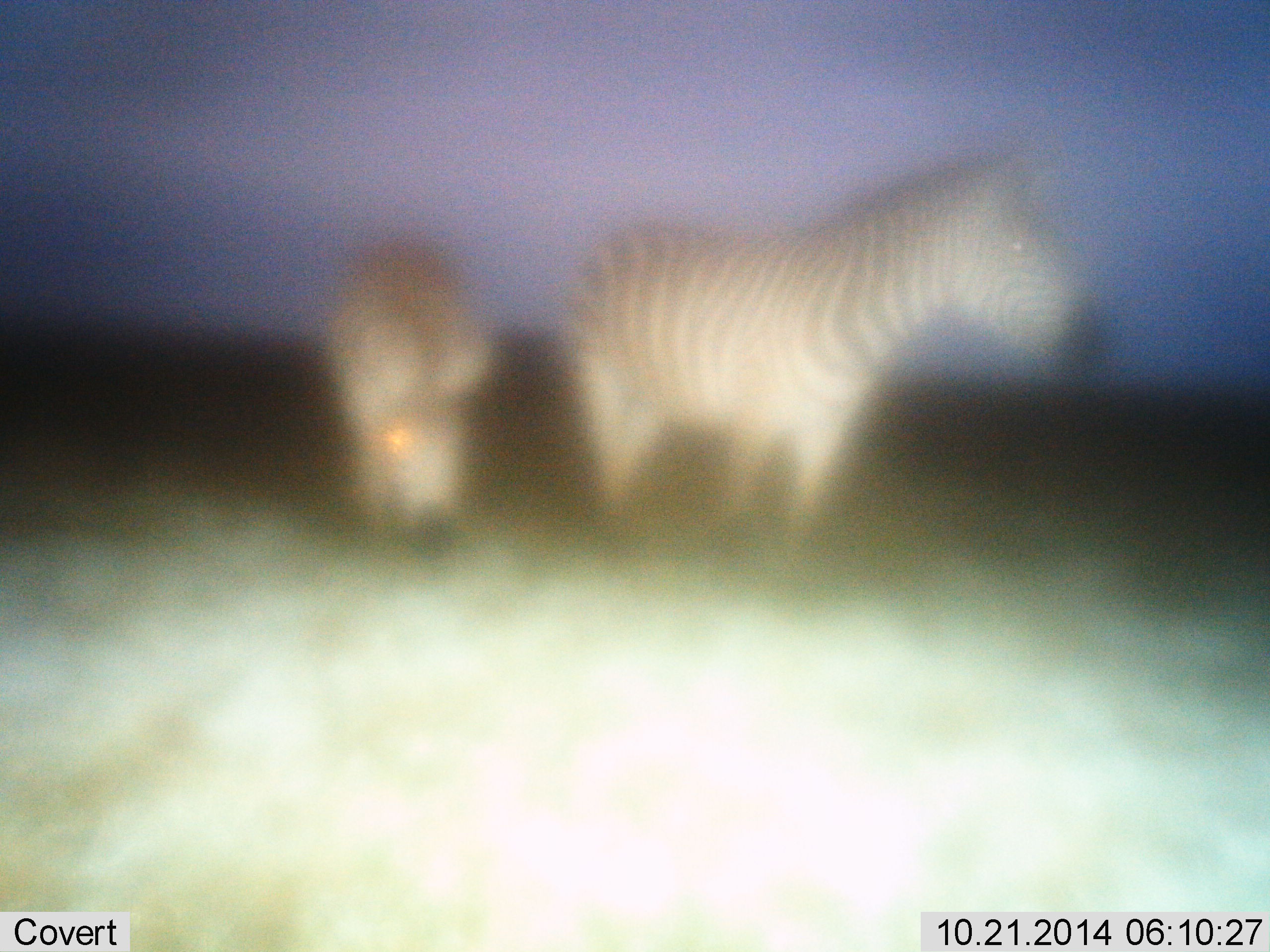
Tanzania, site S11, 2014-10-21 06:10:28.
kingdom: Animalia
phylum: Chordata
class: Mammalia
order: Perissodactyla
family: Equidae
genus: Equus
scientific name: Equus quagga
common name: plains zebra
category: zebra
Zebra (plains zebra) (Equus quagga), count 2. Behavior (volunteer vote fractions): standing 100%, resting 0%, moving 0%, interacting 0%. Young present (vote fraction): 0%. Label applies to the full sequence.